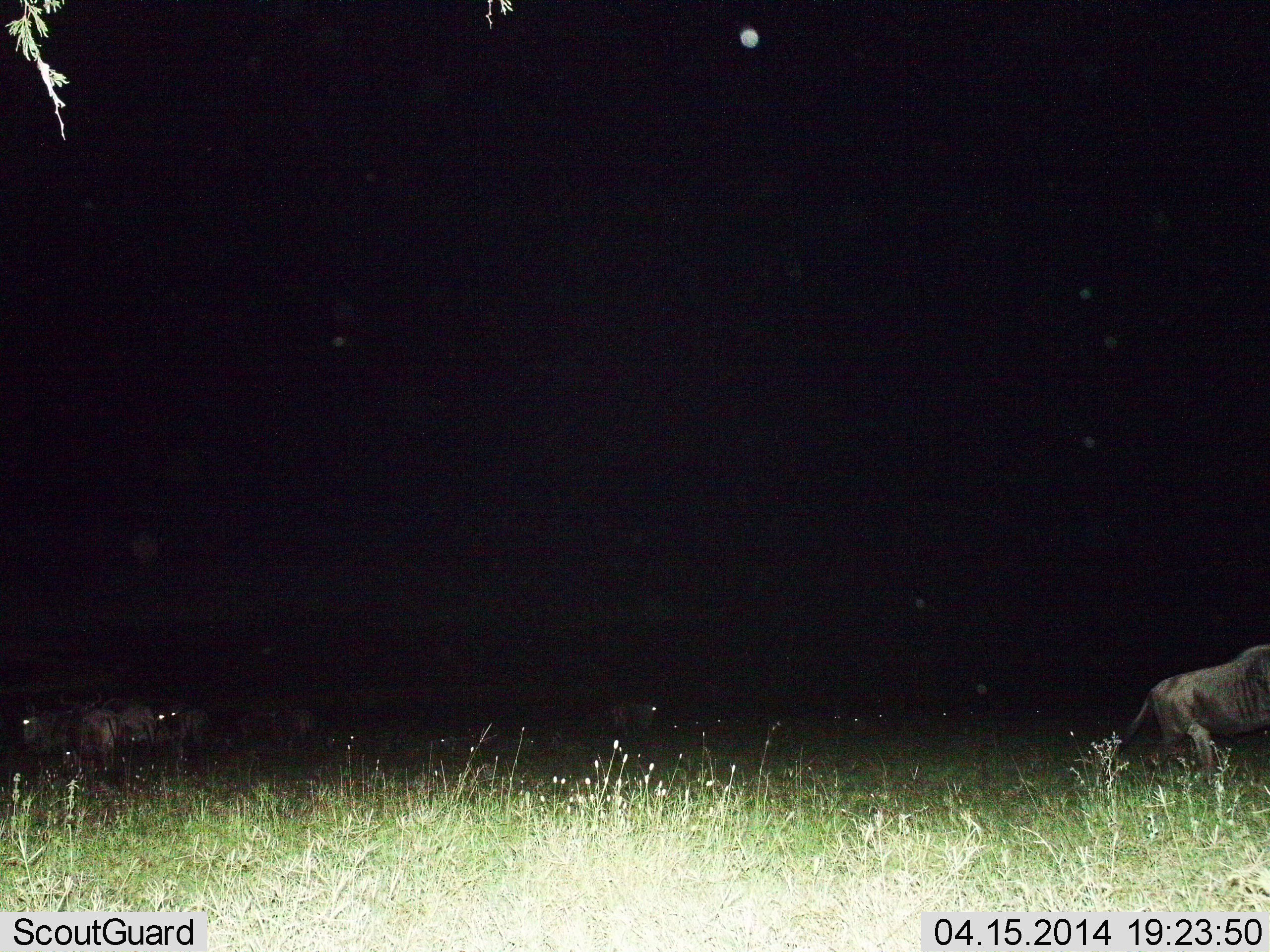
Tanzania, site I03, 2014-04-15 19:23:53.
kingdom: Animalia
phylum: Chordata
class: Mammalia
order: Artiodactyla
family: Bovidae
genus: Connochaetes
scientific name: Connochaetes taurinus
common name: blue wildebeest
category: wildebeest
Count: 6.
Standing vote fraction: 70%.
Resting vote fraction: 0%.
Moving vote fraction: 50%.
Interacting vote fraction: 0%.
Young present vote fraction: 0%.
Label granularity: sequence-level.